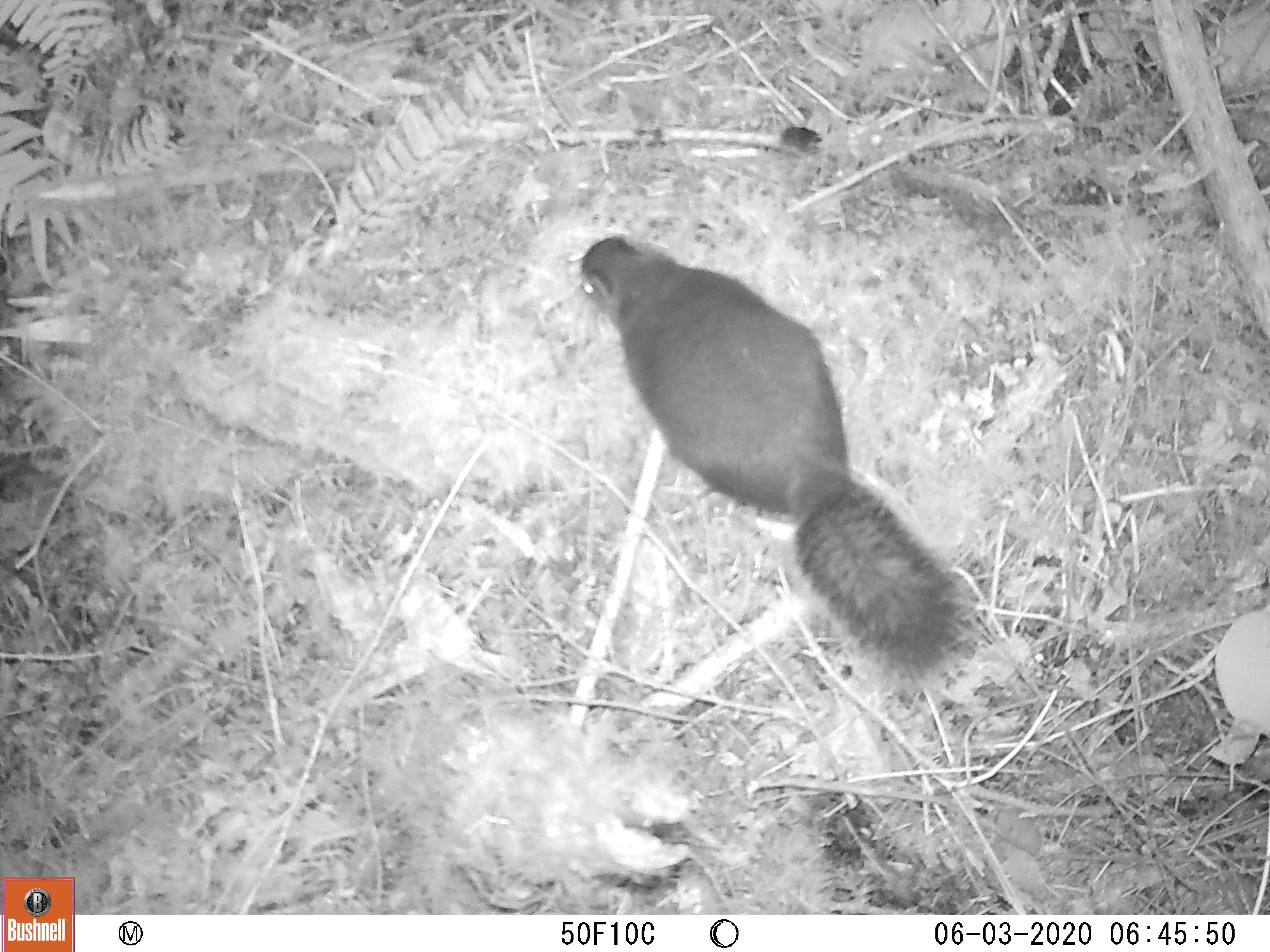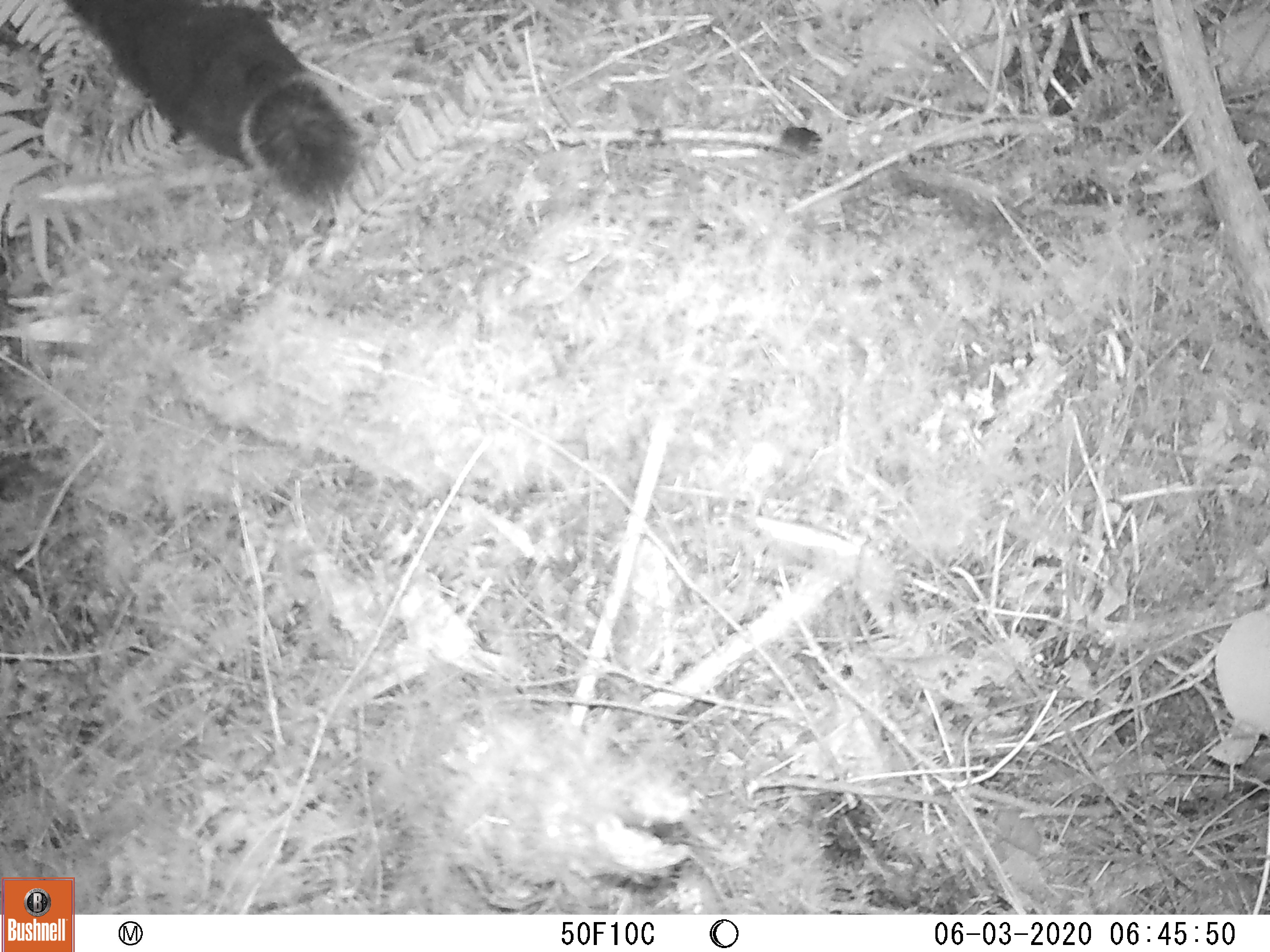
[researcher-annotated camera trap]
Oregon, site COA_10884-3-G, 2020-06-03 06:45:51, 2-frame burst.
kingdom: Animalia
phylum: Chordata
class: Mammalia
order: Rodentia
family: Sciuridae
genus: Tamiasciurus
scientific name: Tamiasciurus douglasii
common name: douglas squirrel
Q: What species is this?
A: Douglas squirrel (Tamiasciurus douglasii).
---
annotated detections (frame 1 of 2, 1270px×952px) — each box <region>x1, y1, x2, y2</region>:
douglas squirrel: <region>577, 226, 964, 673</region>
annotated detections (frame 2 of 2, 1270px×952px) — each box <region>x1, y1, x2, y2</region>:
douglas squirrel: <region>65, 3, 363, 203</region>